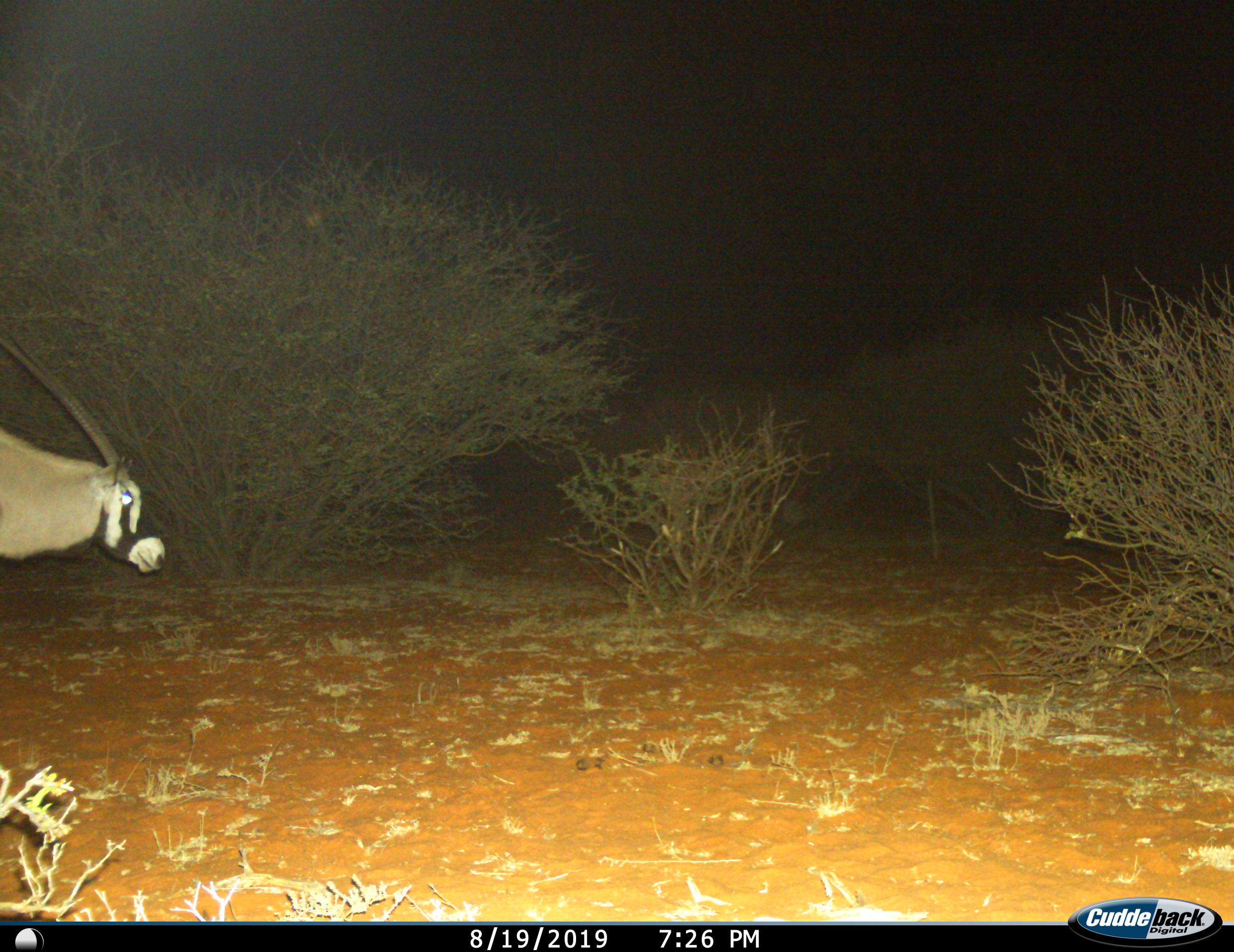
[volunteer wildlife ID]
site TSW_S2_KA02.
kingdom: Animalia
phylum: Chordata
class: Mammalia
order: Artiodactyla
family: Bovidae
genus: Oryx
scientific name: Oryx gazella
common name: gemsbok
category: oryx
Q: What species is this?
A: Oryx (gemsbok) (Oryx gazella).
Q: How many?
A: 1.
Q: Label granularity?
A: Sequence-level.